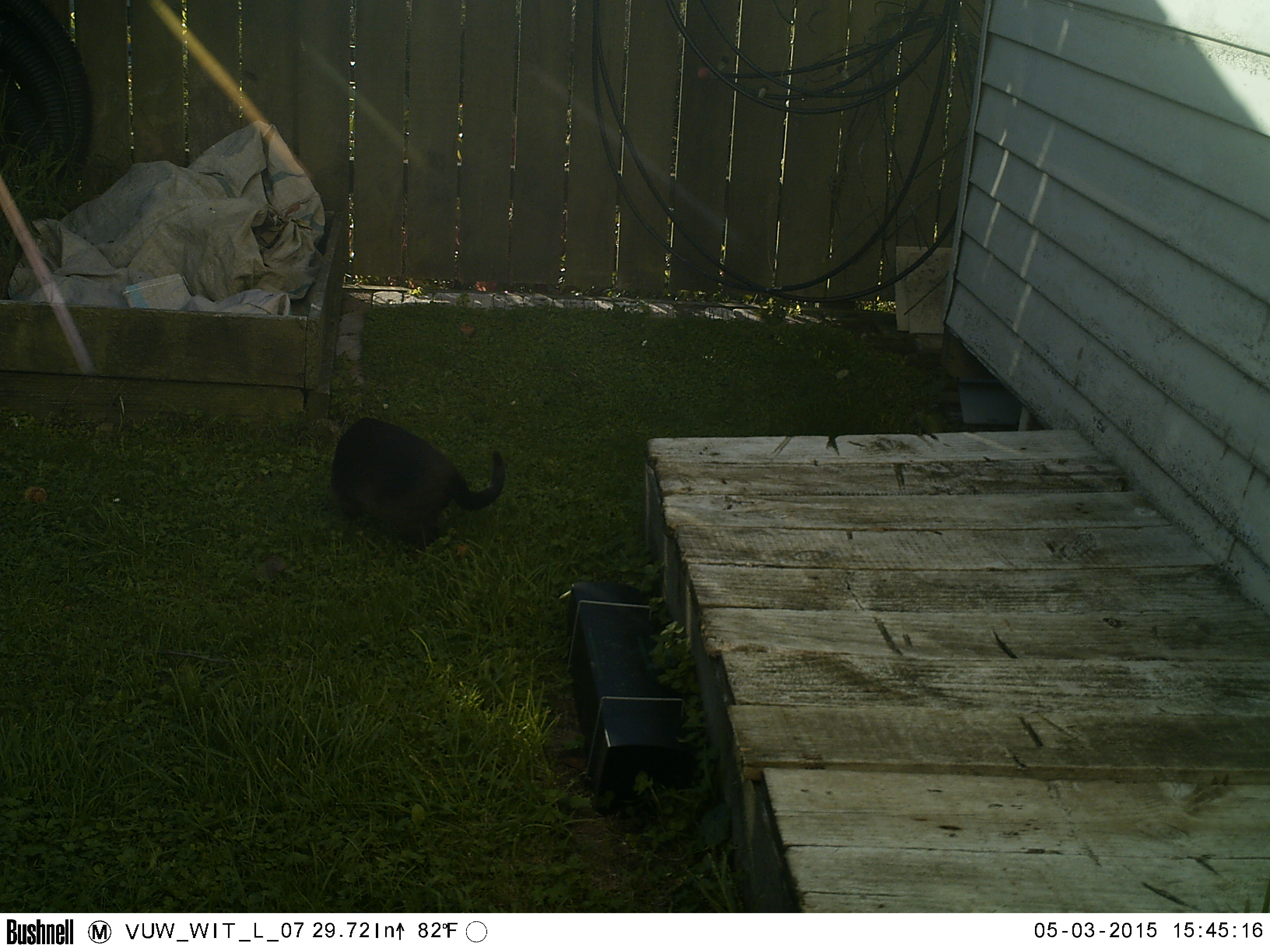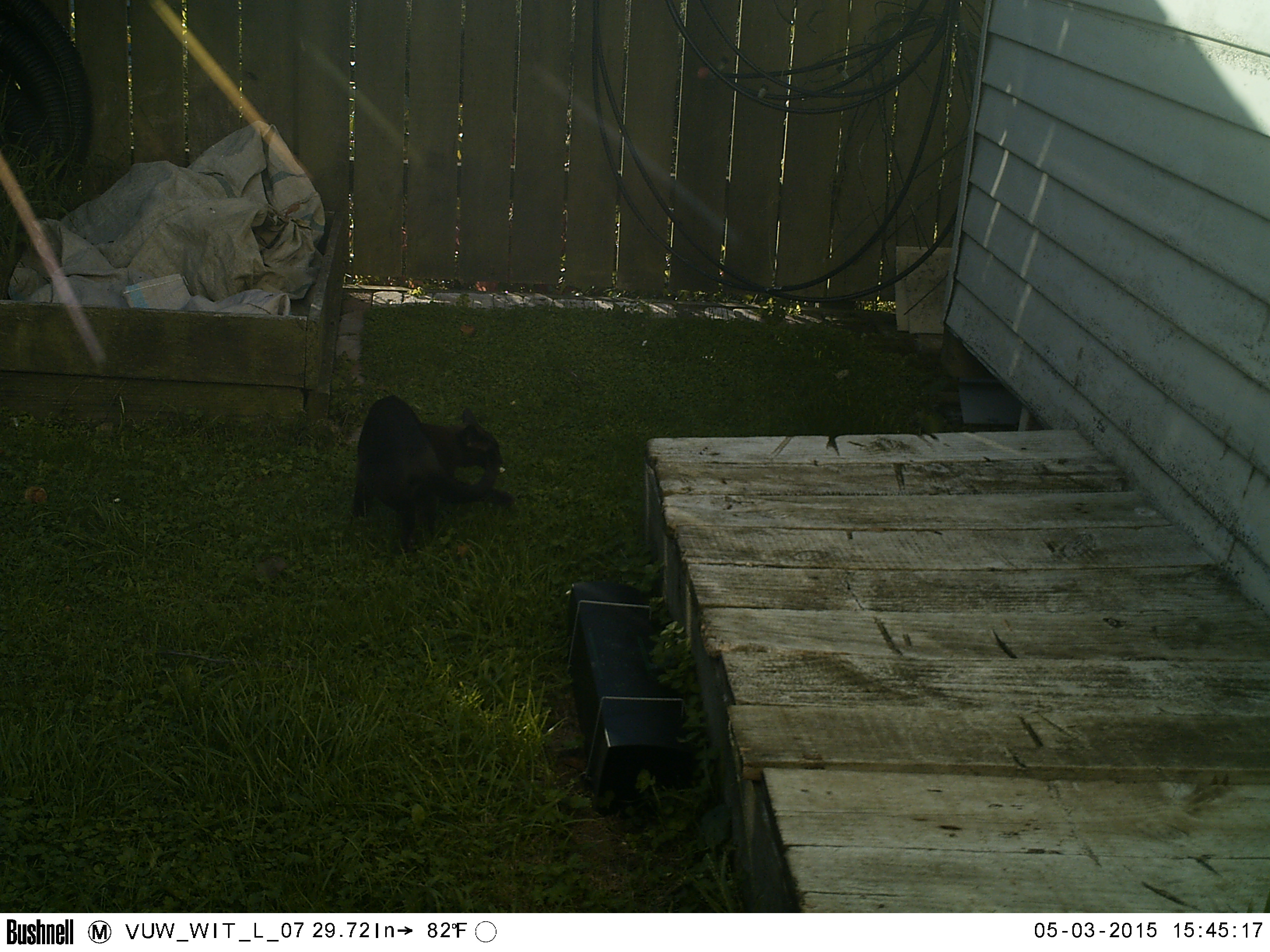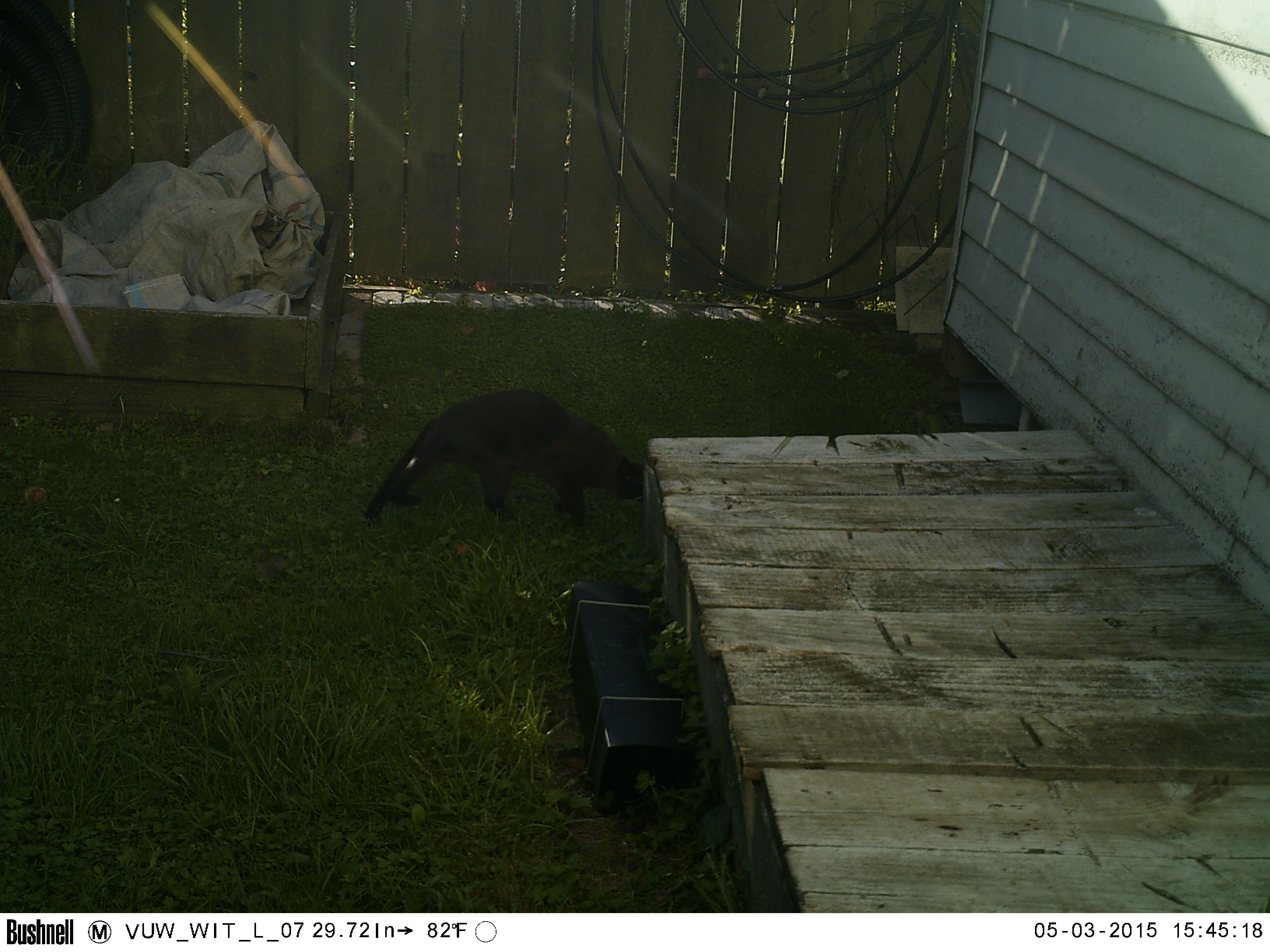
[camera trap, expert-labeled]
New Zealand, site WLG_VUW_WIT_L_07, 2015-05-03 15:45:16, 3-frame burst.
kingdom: Animalia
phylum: Chordata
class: Mammalia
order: Carnivora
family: Felidae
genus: Felis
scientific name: Felis catus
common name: domestic cat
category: cat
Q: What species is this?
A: Cat (domestic cat) (Felis catus).